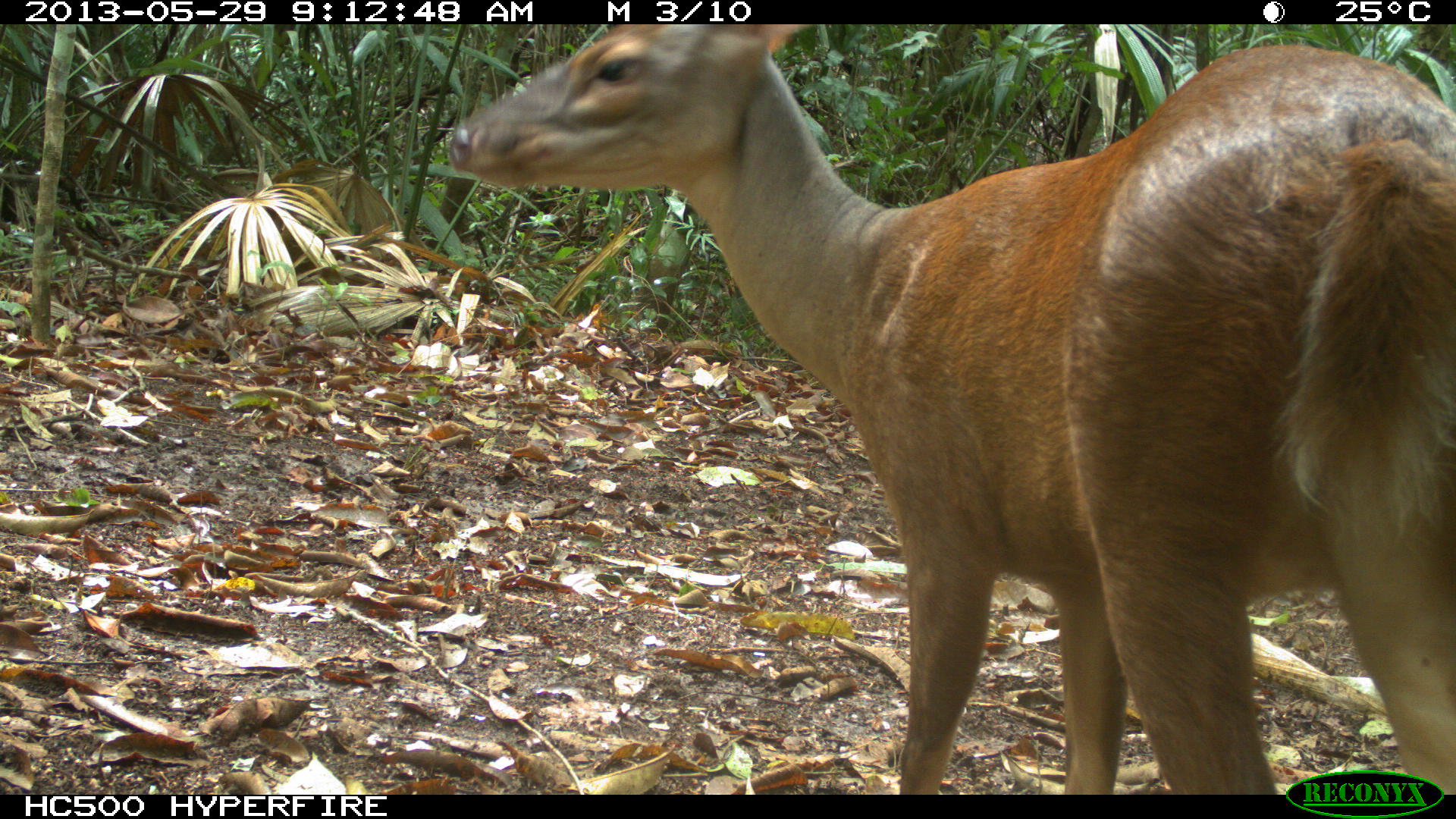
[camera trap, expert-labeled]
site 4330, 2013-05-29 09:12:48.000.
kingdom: Animalia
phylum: Chordata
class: Mammalia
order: Artiodactyla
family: Cervidae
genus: Mazama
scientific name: Mazama temama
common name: central american red brocket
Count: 1.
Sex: female.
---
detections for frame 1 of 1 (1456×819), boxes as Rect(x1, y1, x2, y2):
mazama temama: Rect(438, 24, 1450, 794)